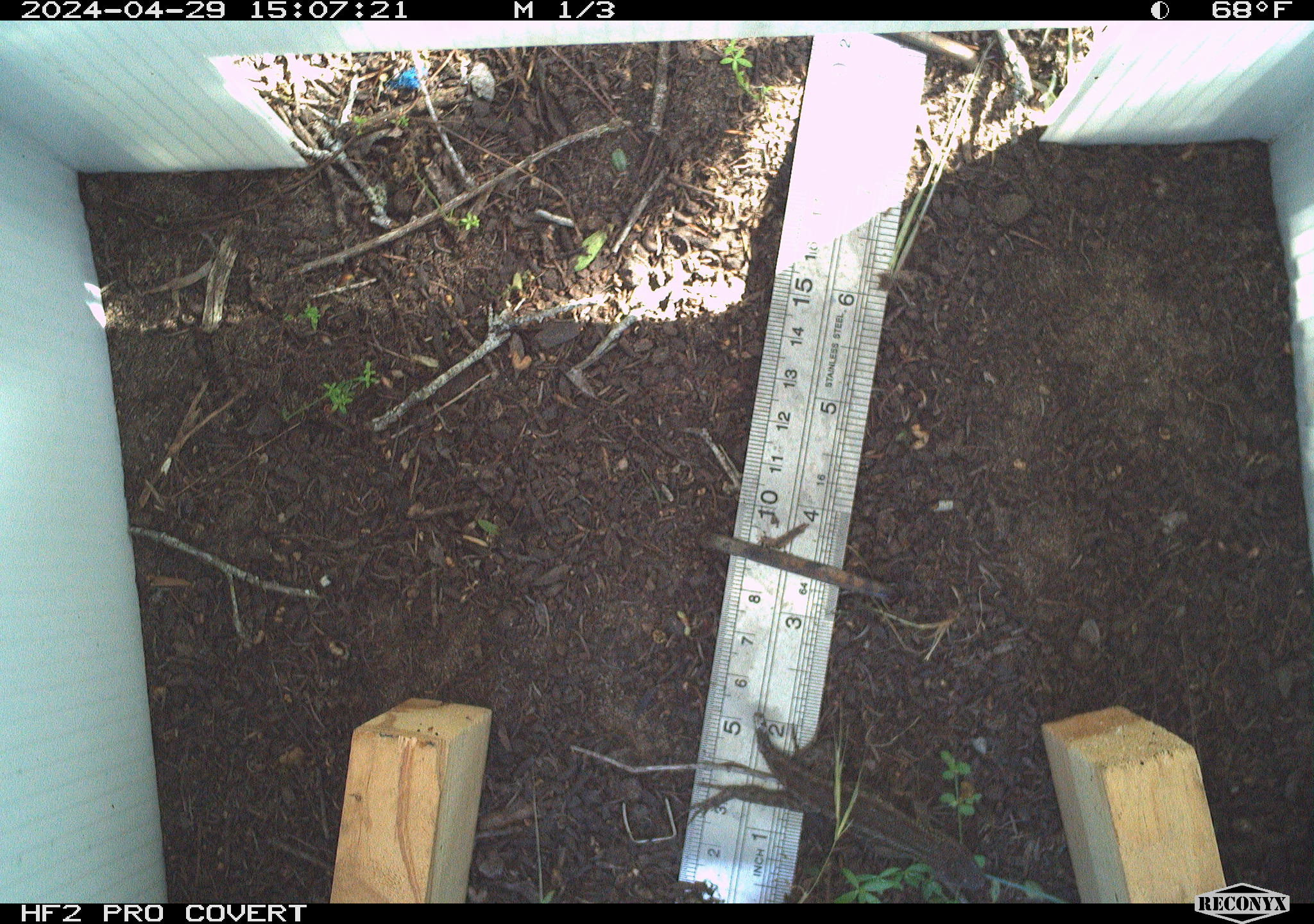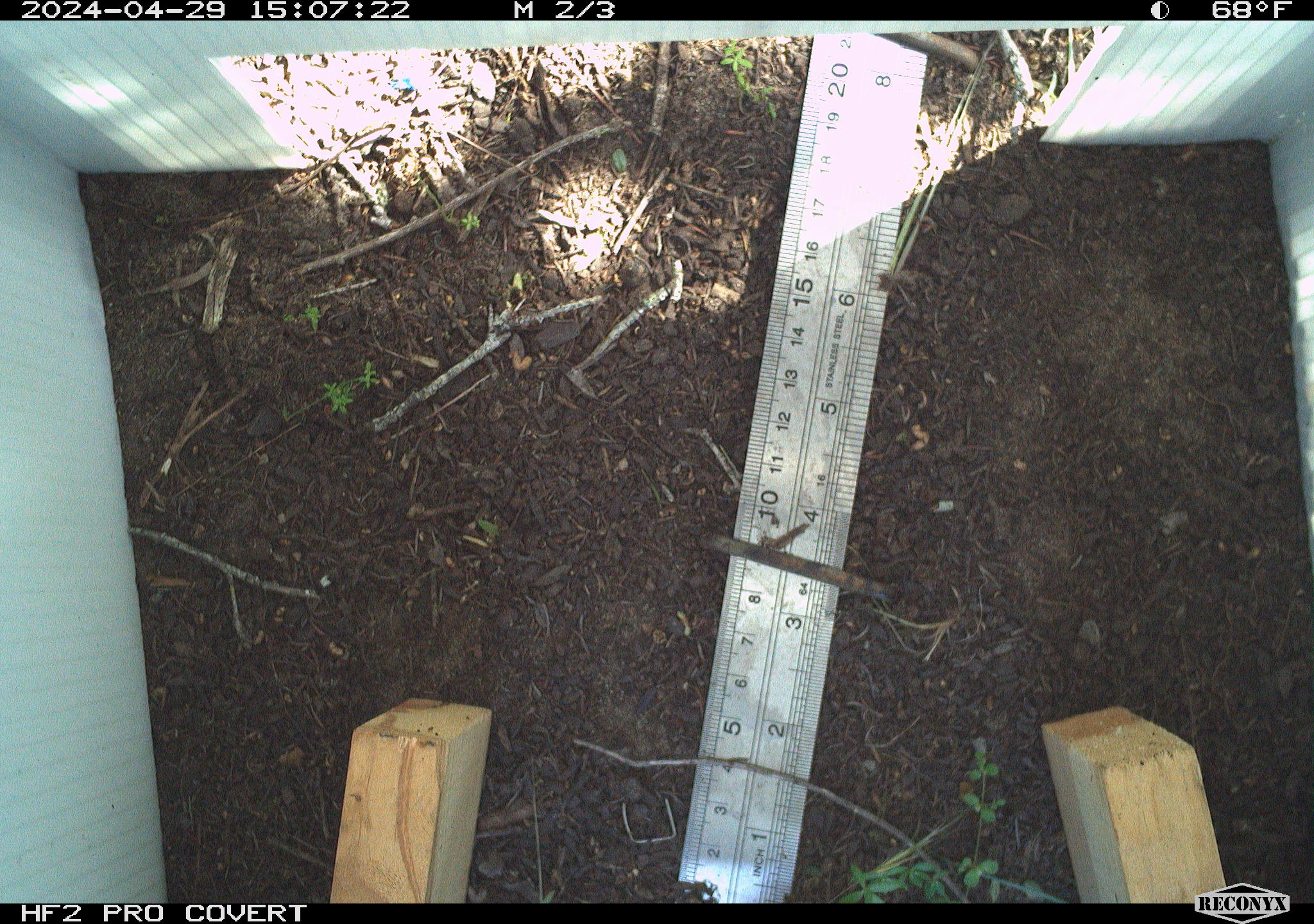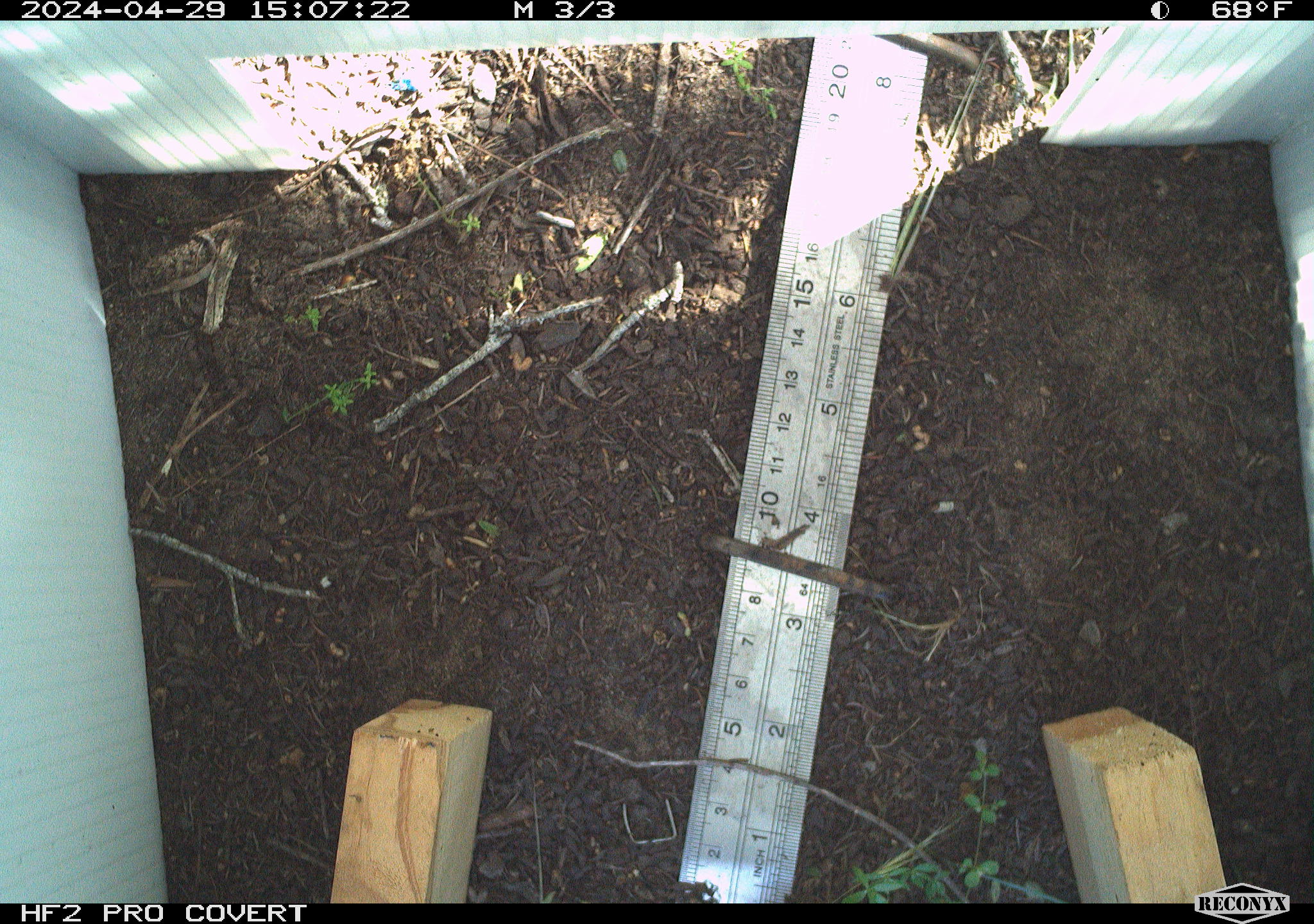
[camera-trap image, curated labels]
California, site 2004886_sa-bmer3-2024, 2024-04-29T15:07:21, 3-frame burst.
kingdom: Animalia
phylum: Chordata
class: Reptilia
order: Squamata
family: Phrynosomatidae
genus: Sceloporus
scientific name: Sceloporus occidentalis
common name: western fence lizard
Western fence lizard (Sceloporus occidentalis).